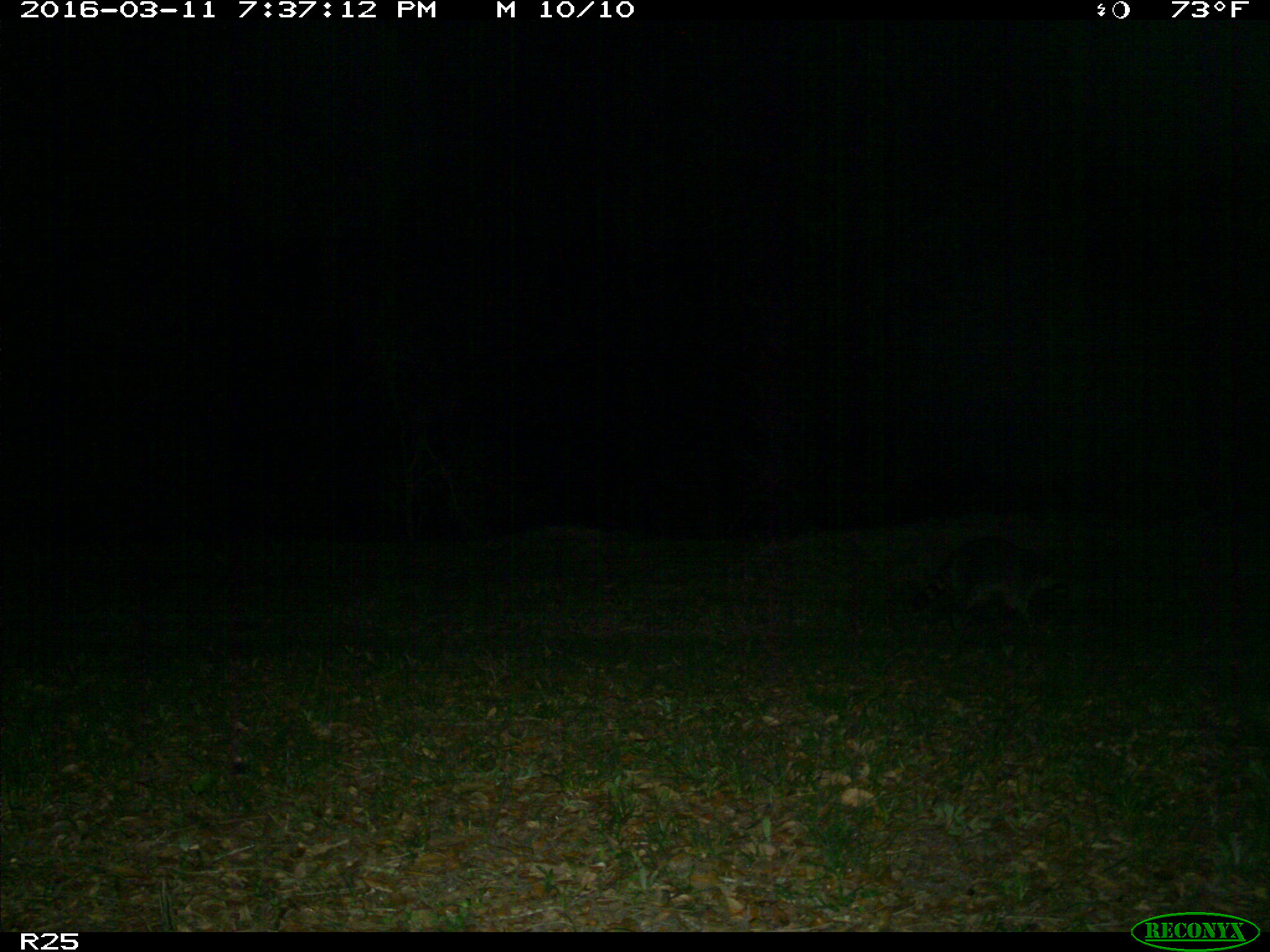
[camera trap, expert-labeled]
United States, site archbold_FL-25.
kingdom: Animalia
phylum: Chordata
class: Mammalia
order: Carnivora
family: Procyonidae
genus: Procyon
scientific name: Procyon lotor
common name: common raccoon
Procyon lotor (common raccoon).